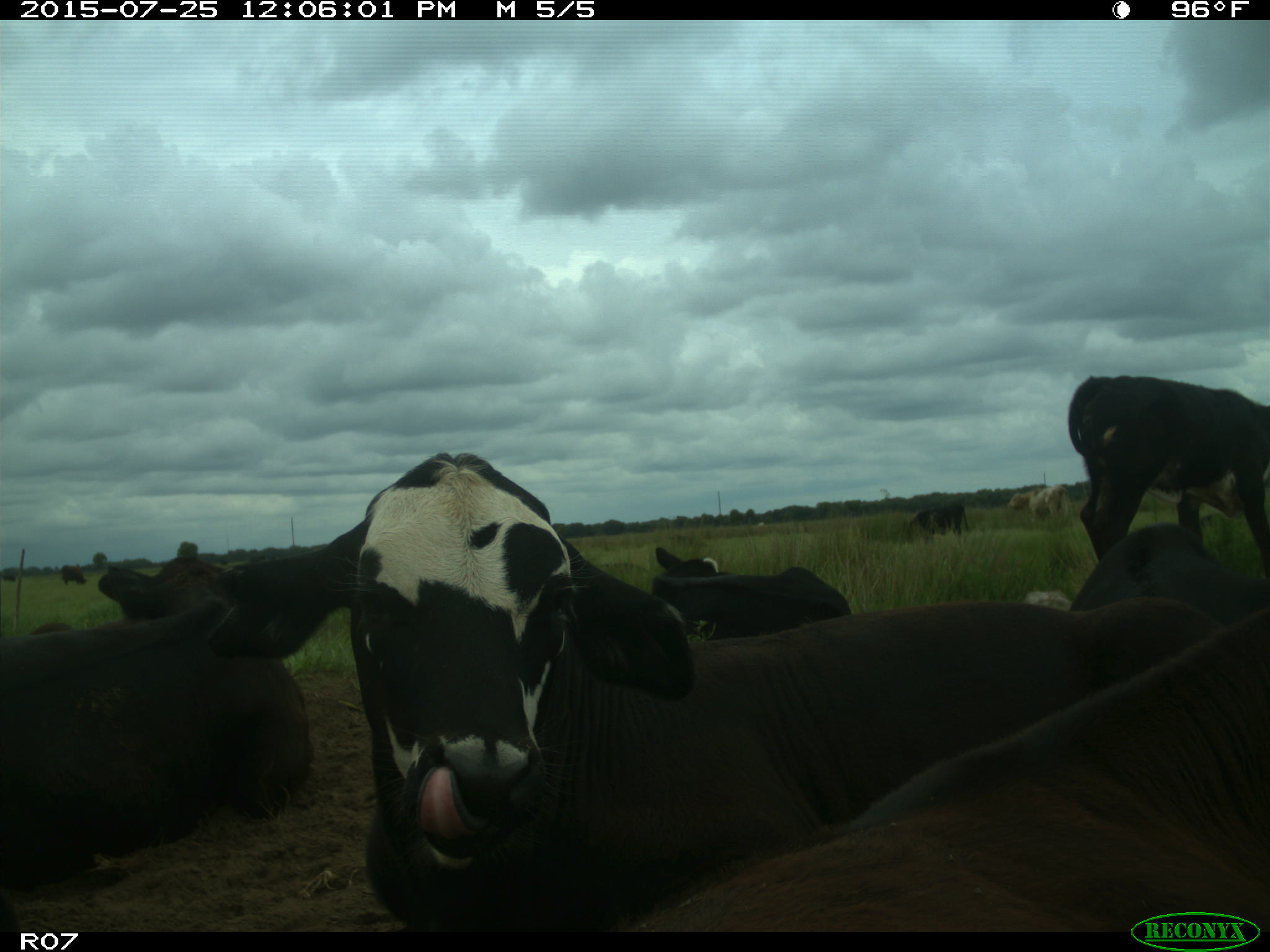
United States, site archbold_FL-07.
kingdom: Animalia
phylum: Chordata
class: Mammalia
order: Artiodactyla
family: Bovidae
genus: Bos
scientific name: Bos taurus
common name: domestic cow